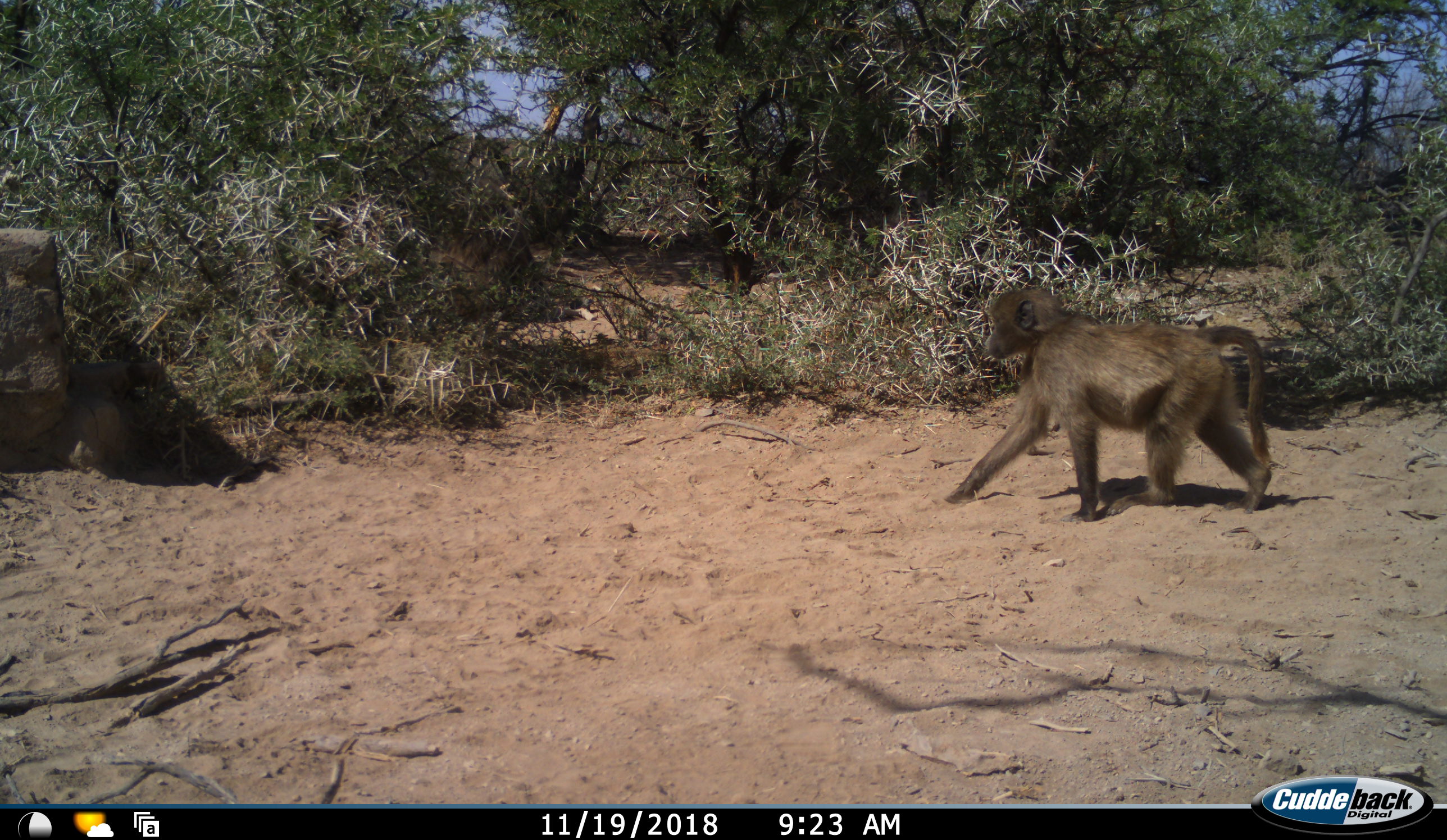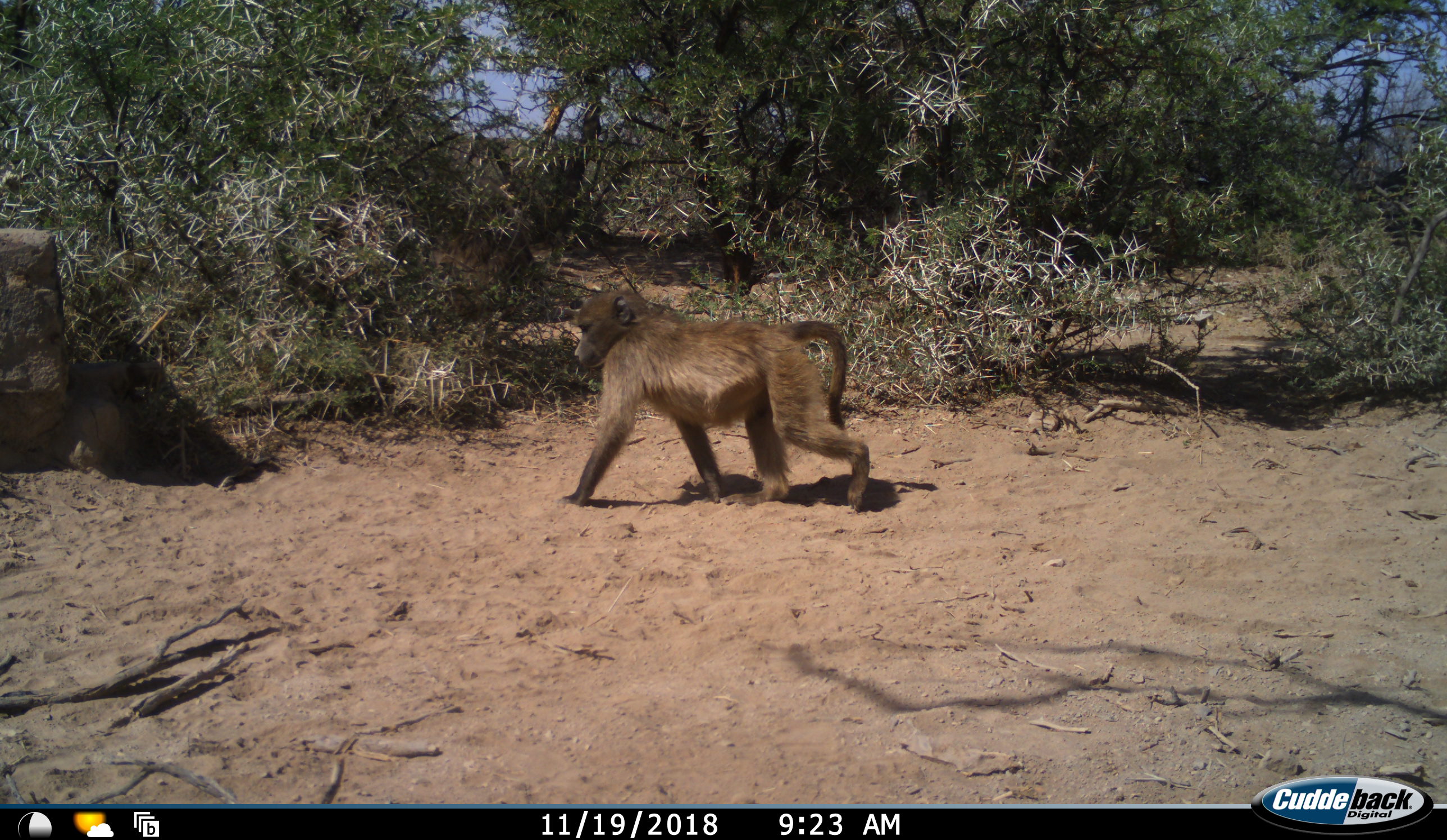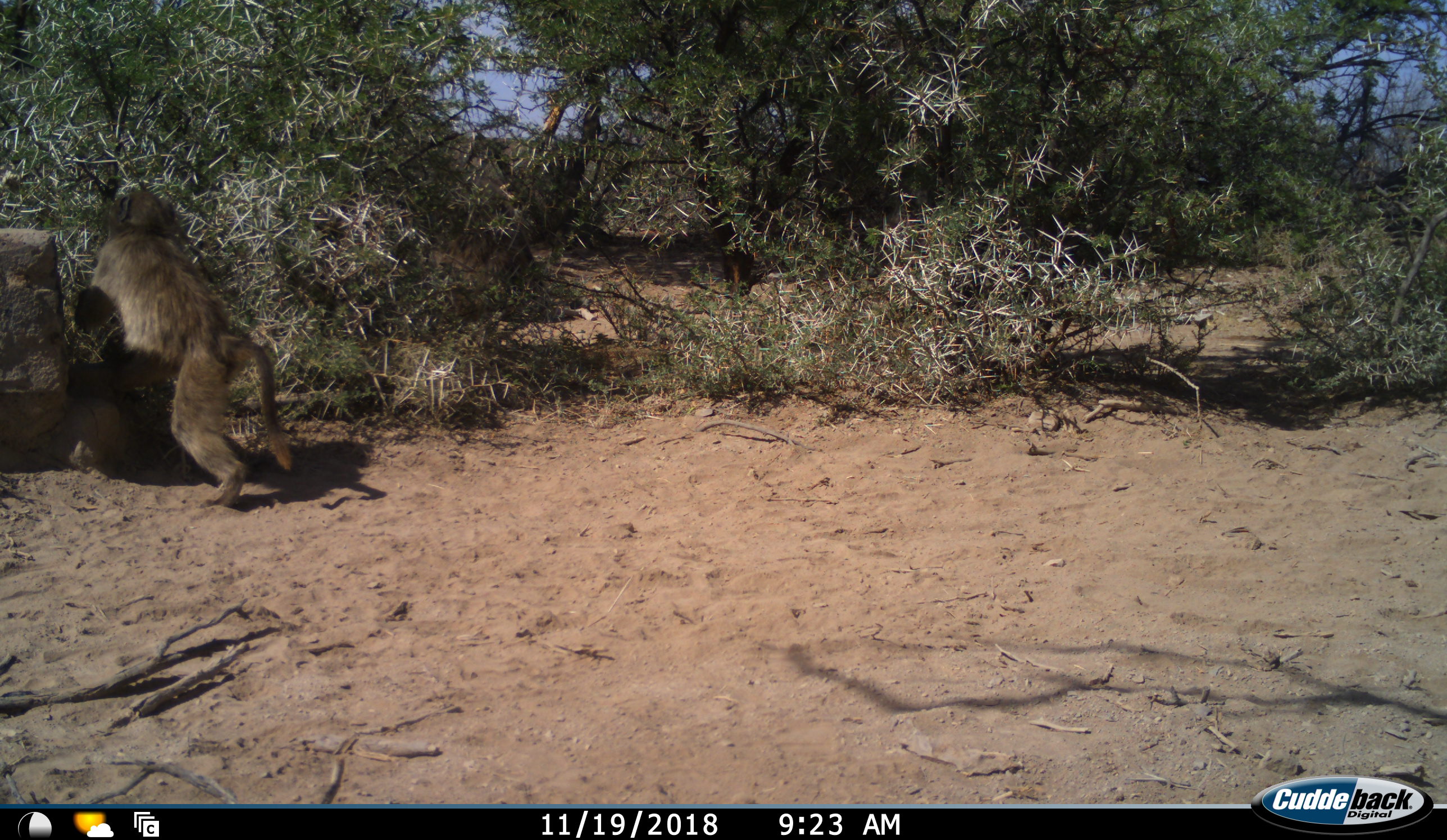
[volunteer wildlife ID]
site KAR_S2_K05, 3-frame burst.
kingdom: Animalia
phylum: Chordata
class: Mammalia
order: Primates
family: Cercopithecidae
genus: Papio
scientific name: Papio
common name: baboon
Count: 1.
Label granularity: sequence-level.